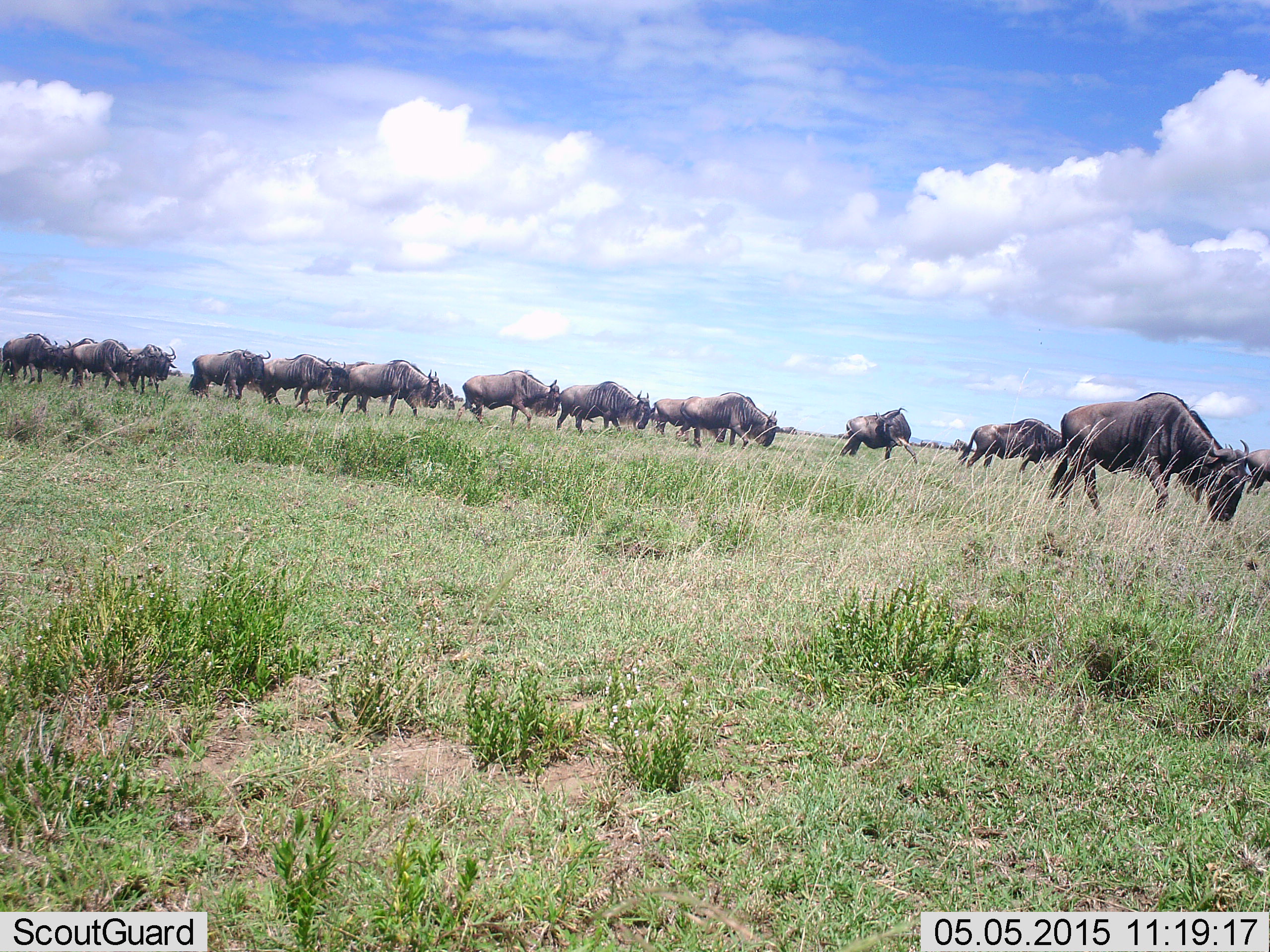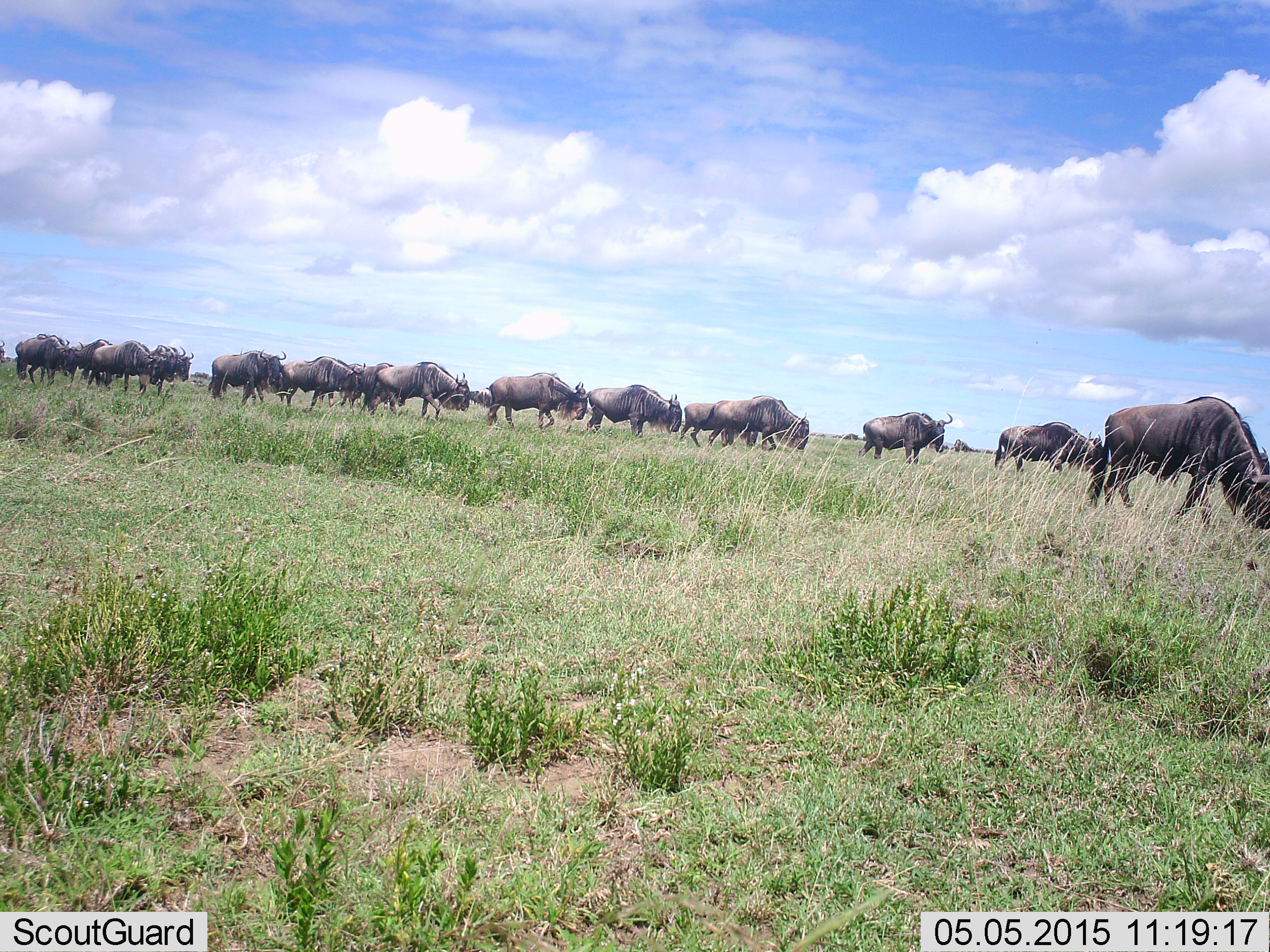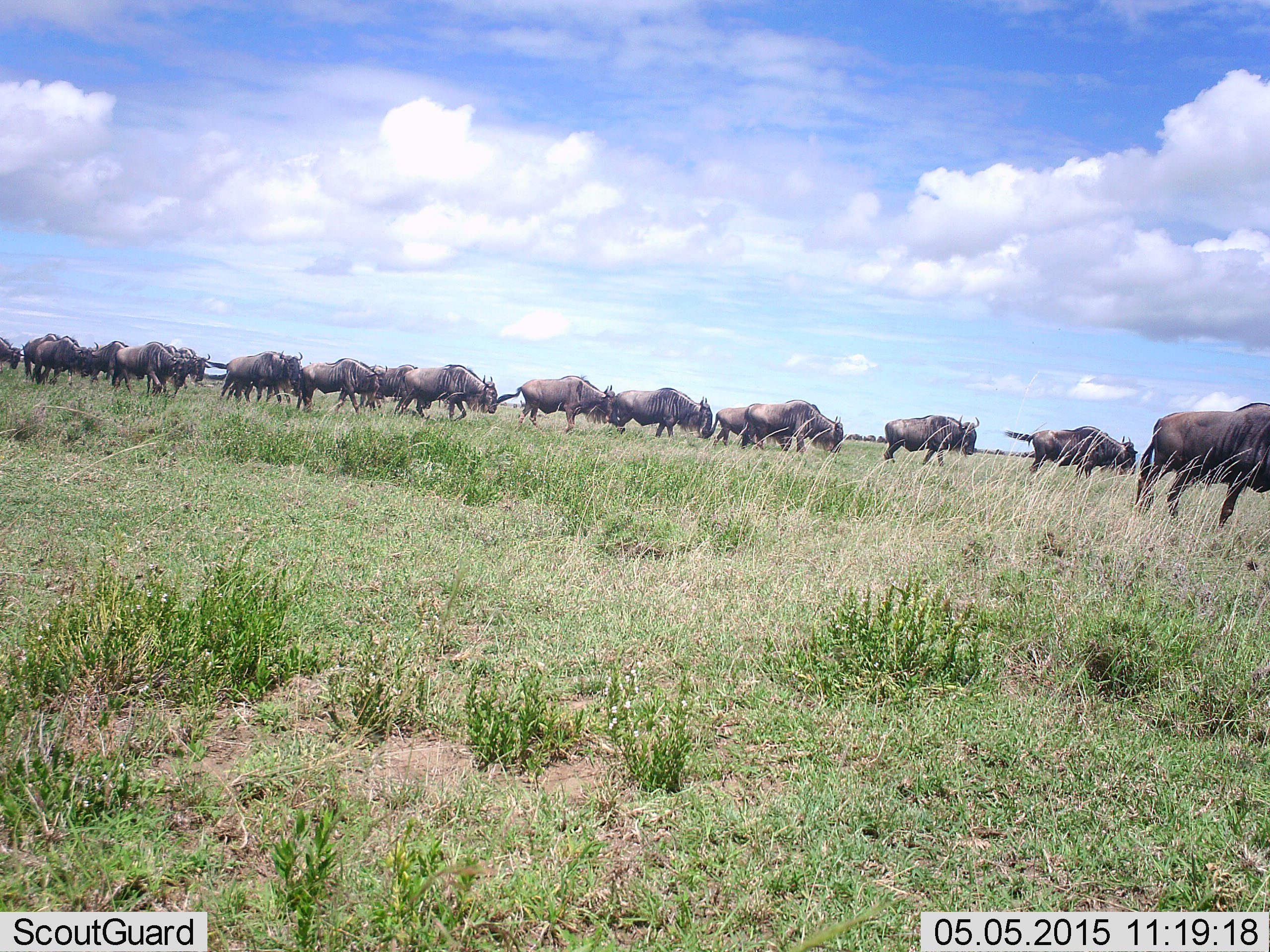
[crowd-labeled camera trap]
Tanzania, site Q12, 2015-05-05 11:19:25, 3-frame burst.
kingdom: Animalia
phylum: Chordata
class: Mammalia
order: Artiodactyla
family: Bovidae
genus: Connochaetes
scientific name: Connochaetes taurinus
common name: blue wildebeest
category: wildebeest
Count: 11-50.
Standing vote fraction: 0%.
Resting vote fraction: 0%.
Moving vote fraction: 100%.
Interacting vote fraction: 0%.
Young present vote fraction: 0%.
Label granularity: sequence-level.